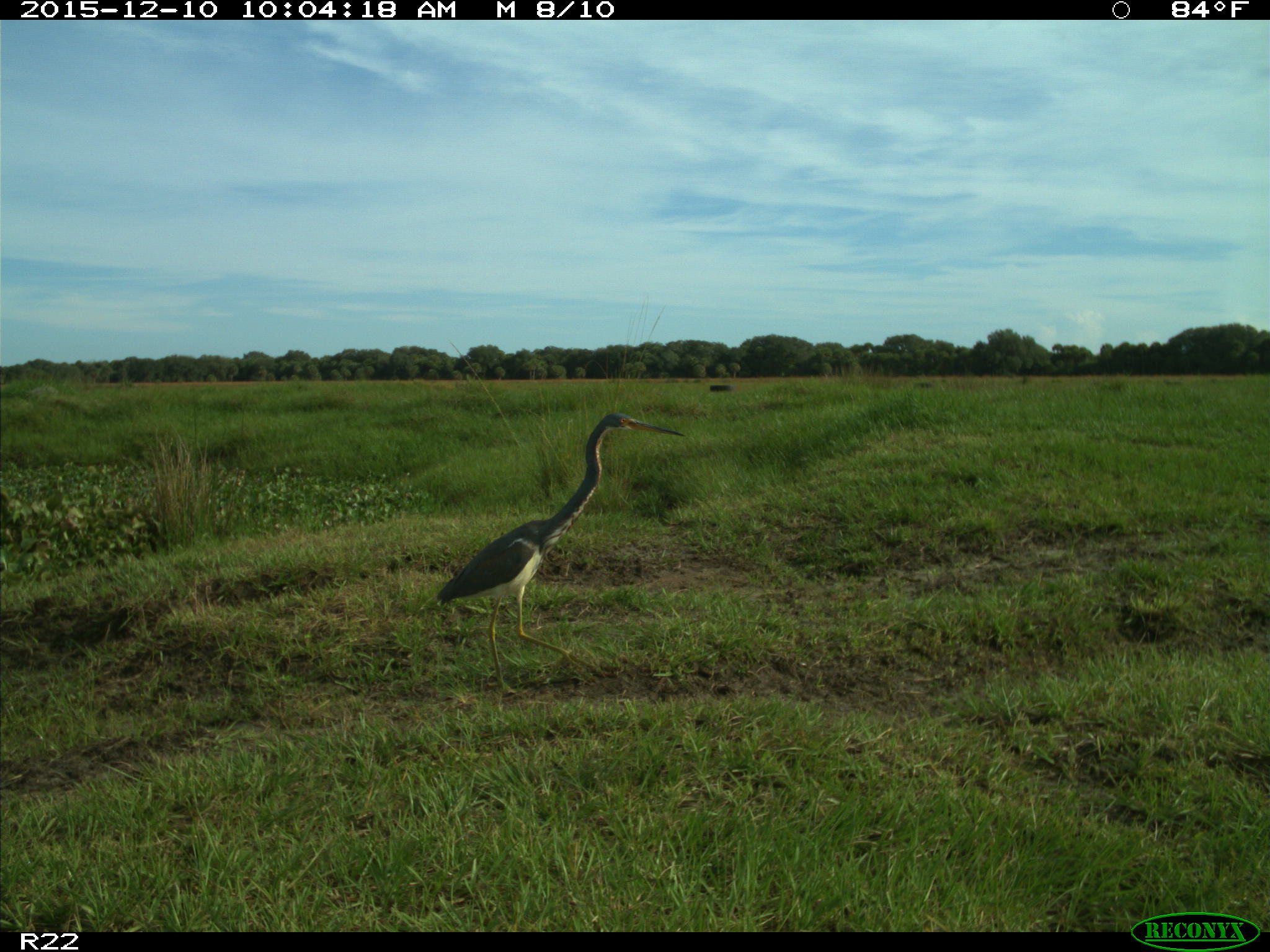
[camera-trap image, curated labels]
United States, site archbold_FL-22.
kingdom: Animalia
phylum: Chordata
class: Aves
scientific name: Aves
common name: birds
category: unidentified bird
Unidentified bird (birds) (Aves).